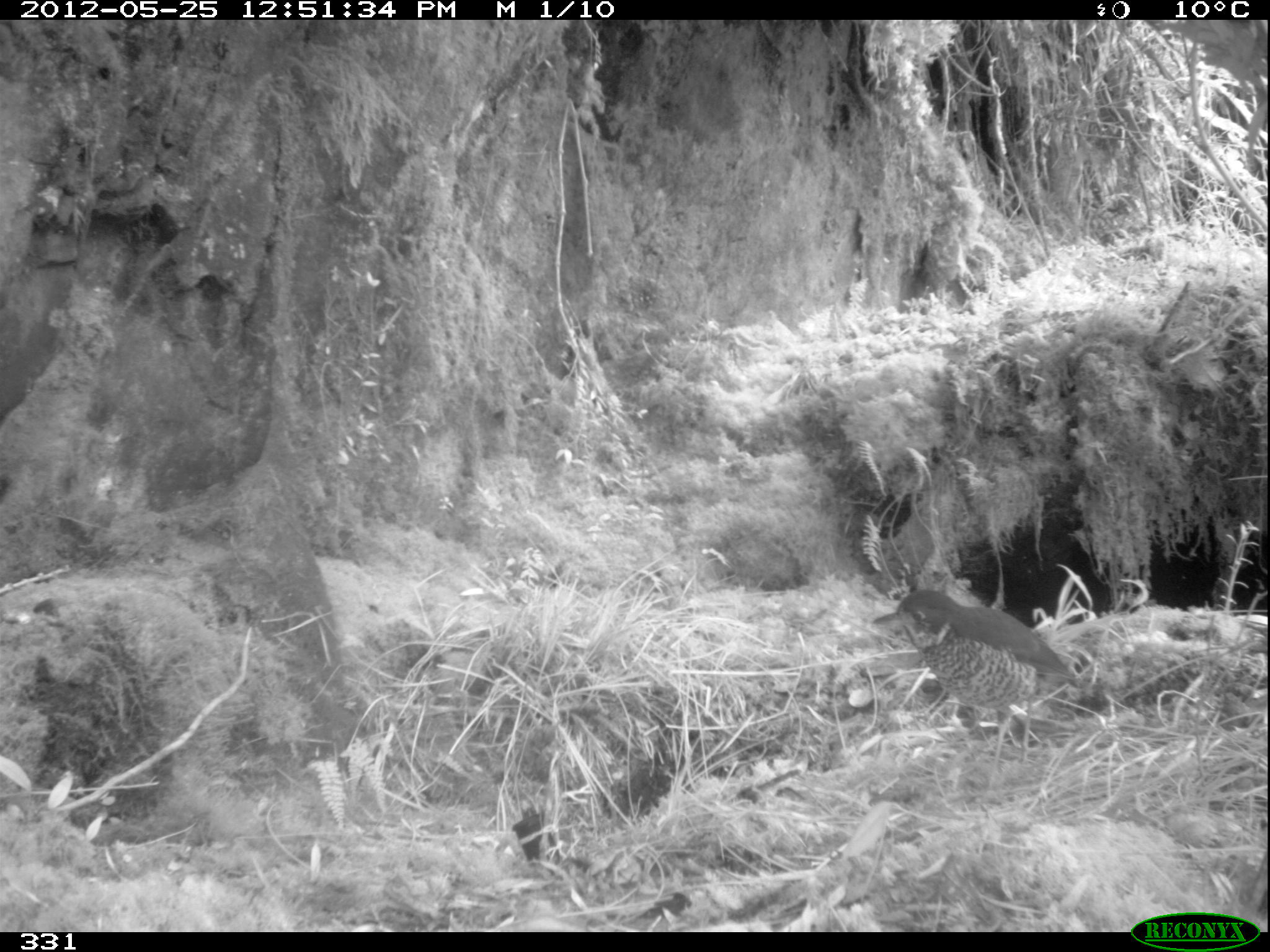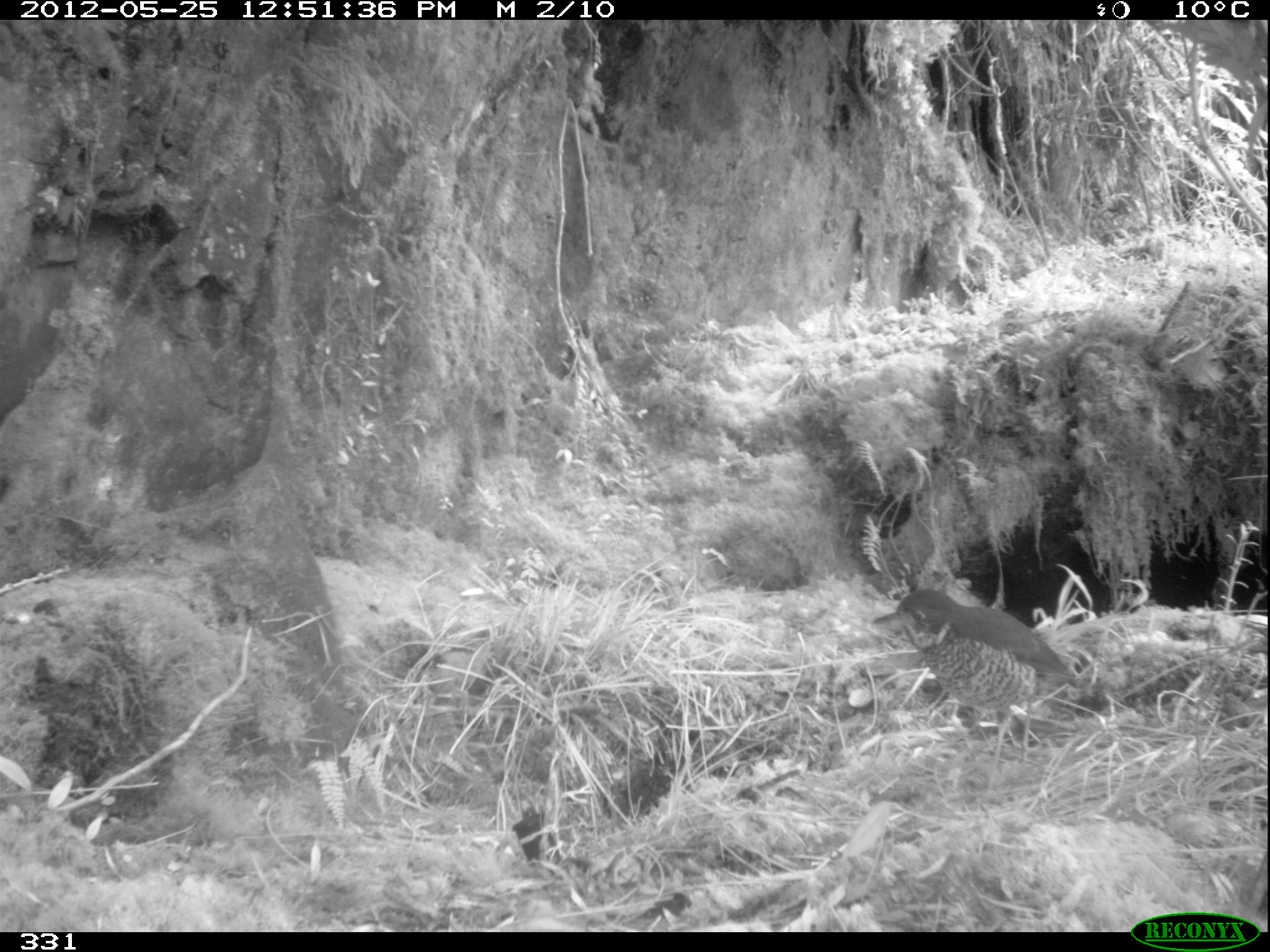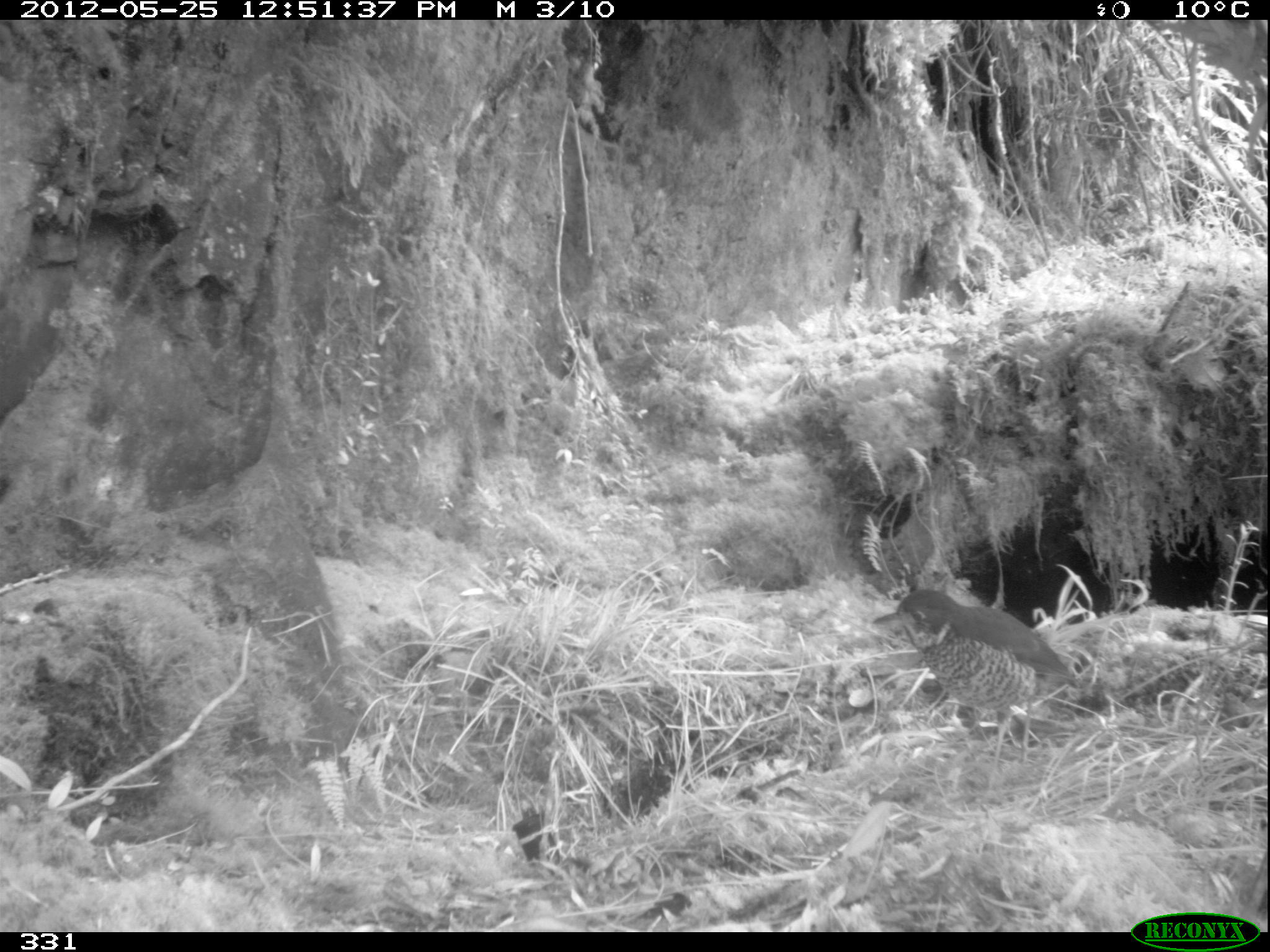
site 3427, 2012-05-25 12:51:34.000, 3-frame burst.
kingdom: Animalia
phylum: Chordata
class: Aves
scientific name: Aves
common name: bird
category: unknown bird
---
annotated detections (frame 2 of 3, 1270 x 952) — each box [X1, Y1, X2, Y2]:
unknown bird: [870, 585, 1082, 745]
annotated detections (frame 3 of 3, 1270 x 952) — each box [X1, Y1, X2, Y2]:
unknown bird: [869, 585, 1082, 734]